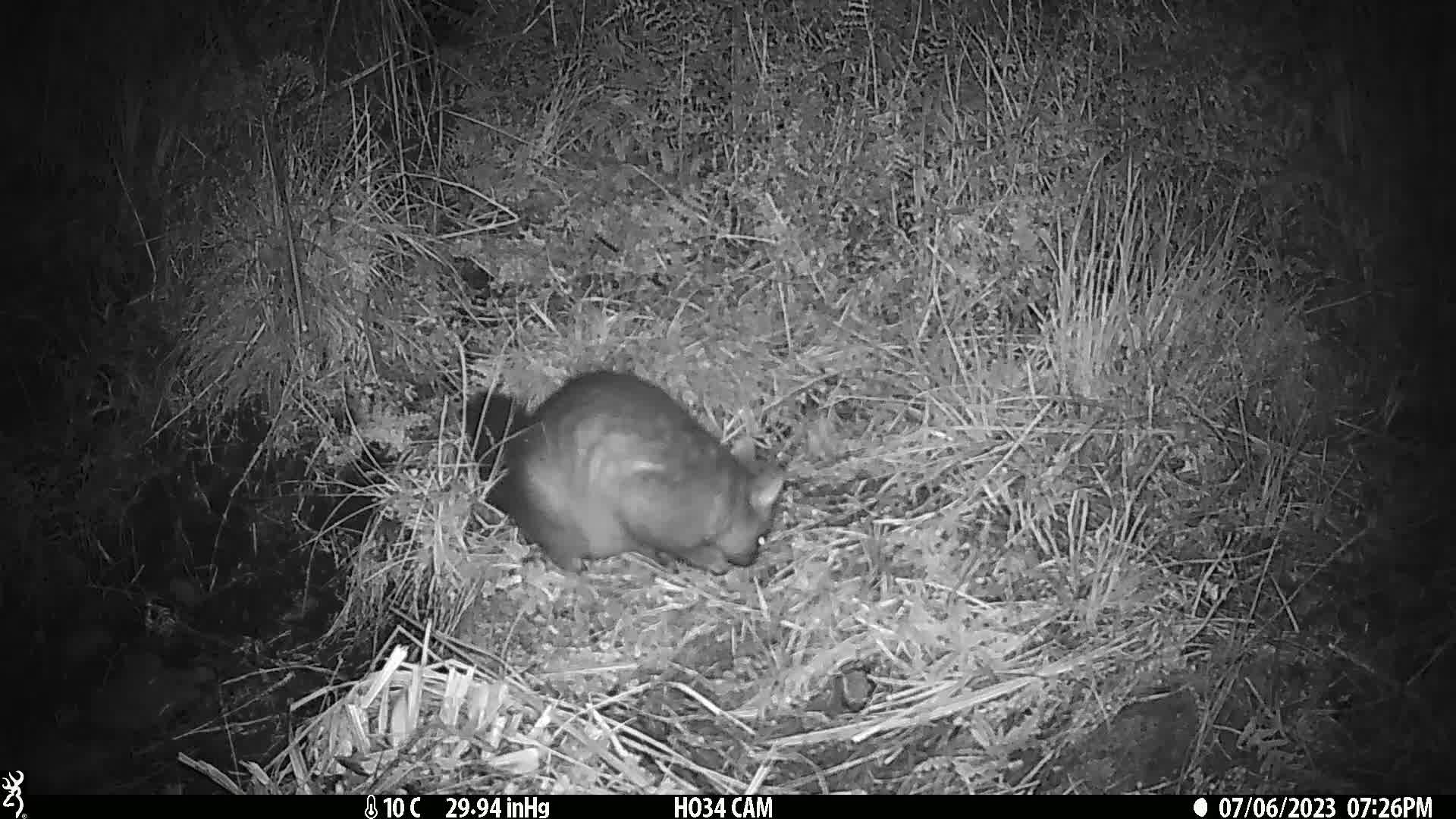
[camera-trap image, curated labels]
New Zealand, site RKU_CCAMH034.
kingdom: Animalia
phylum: Chordata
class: Mammalia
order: Diprotodontia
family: Phalangeridae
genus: Trichosurus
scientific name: Trichosurus vulpecula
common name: common brushtail possum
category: possum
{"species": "possum (common brushtail possum) (Trichosurus vulpecula)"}